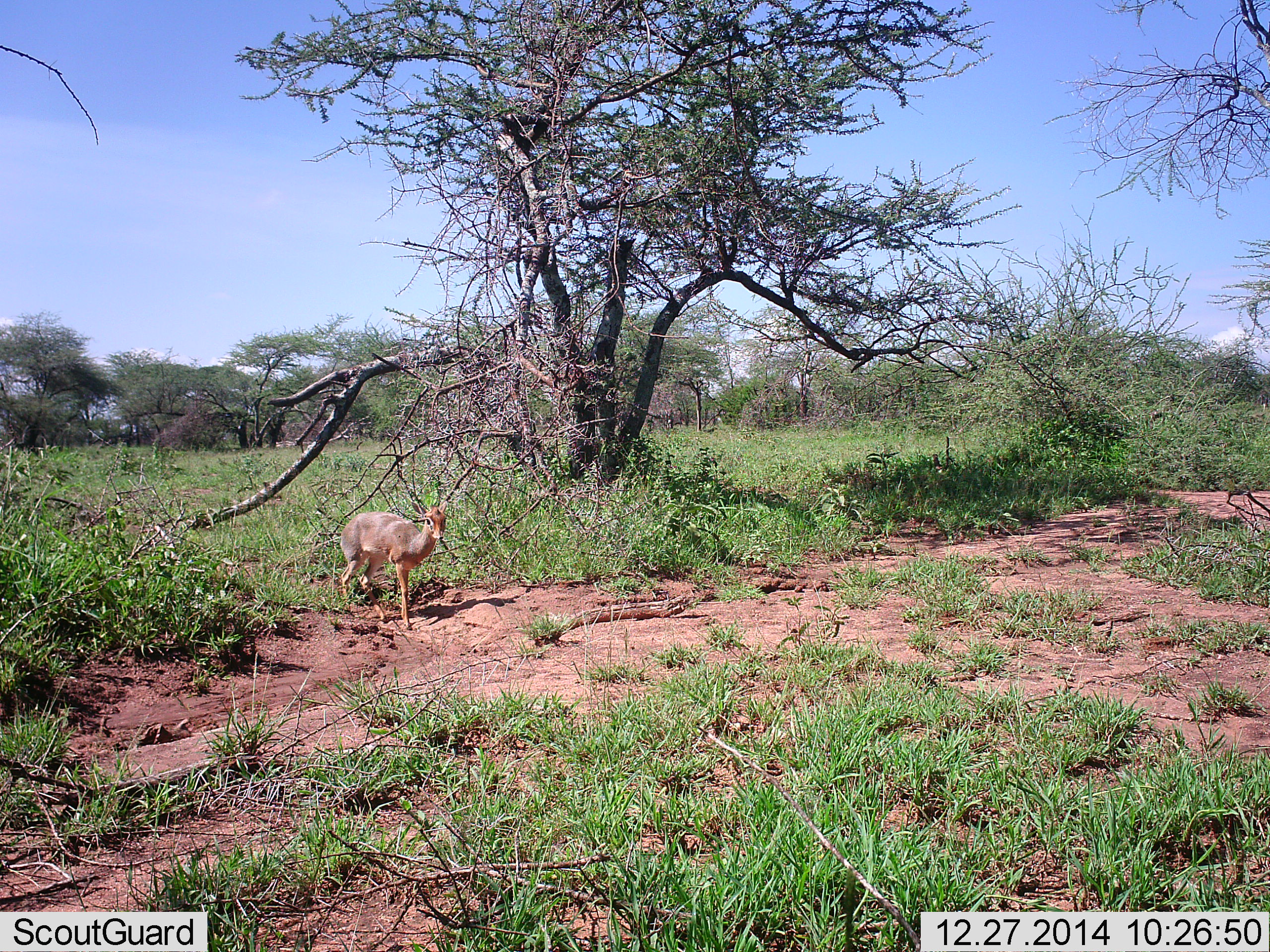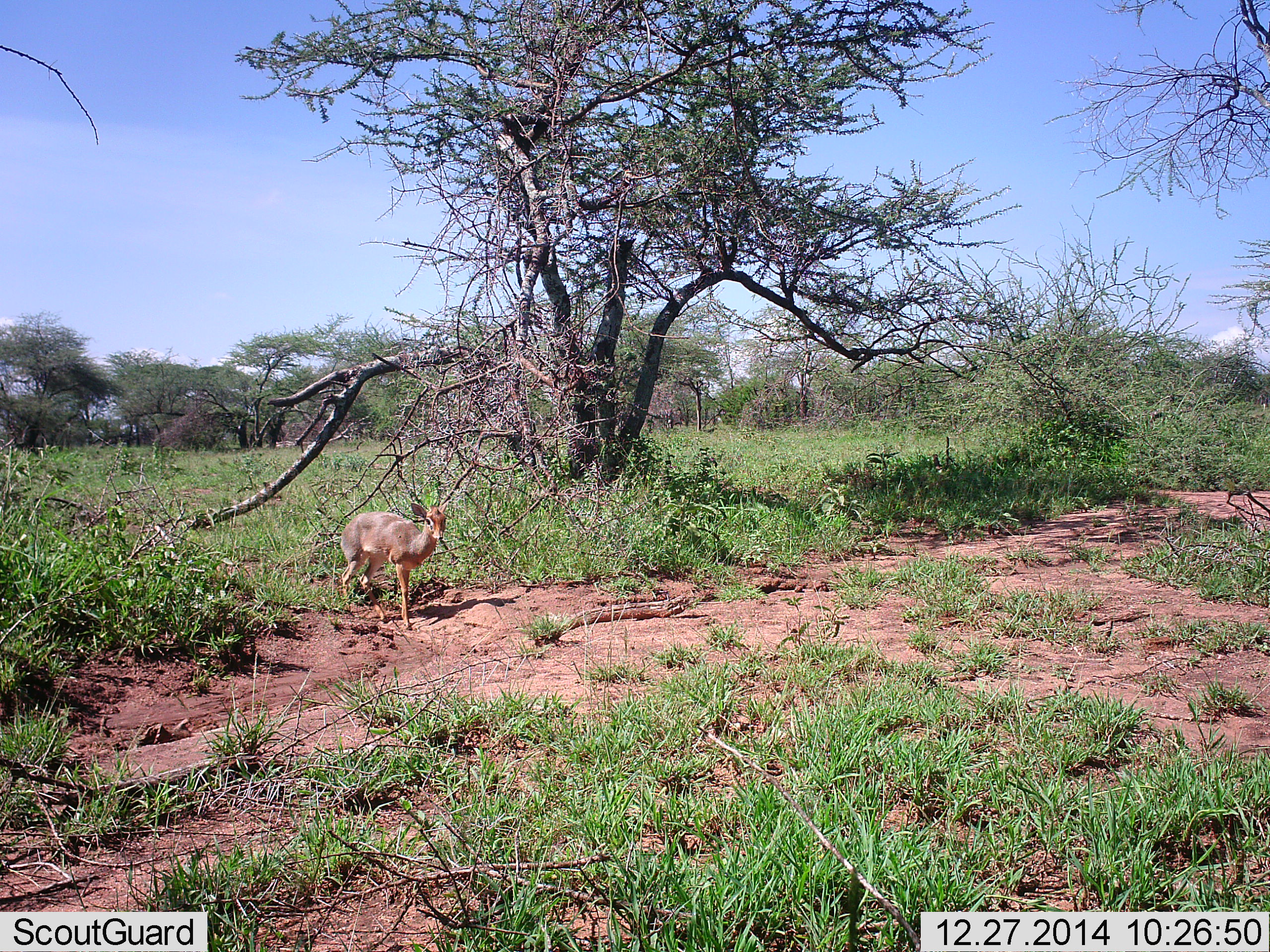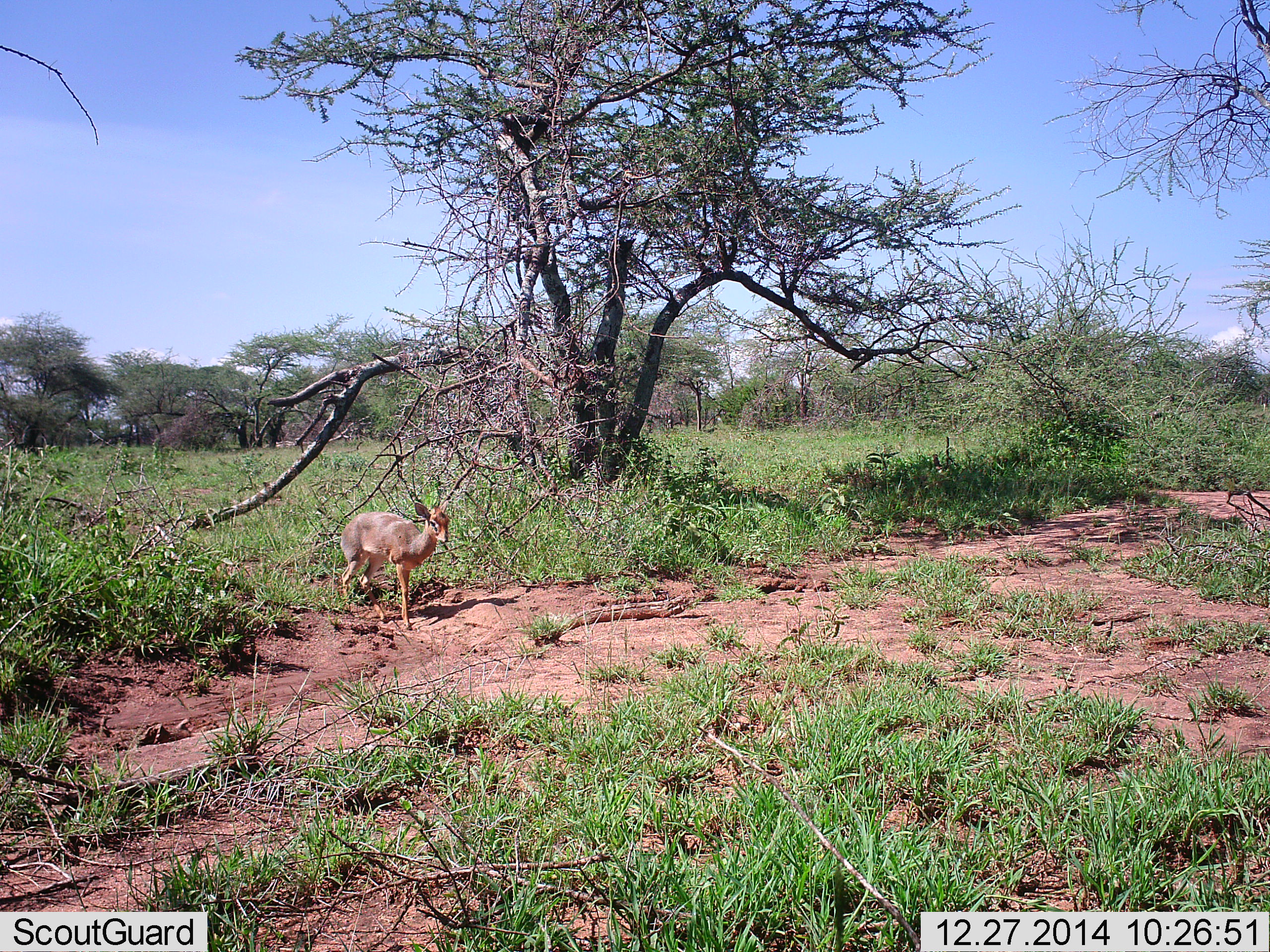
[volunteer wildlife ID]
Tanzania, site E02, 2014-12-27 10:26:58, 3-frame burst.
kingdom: Animalia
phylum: Chordata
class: Mammalia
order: Artiodactyla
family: Bovidae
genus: Madoqua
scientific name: Madoqua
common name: dikdik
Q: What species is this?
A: Dikdik (Madoqua).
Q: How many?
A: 1.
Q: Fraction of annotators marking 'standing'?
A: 90%.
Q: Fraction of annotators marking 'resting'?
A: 0%.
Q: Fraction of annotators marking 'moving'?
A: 10%.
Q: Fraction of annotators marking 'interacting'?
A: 0%.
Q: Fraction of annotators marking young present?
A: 0%.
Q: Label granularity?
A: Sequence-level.